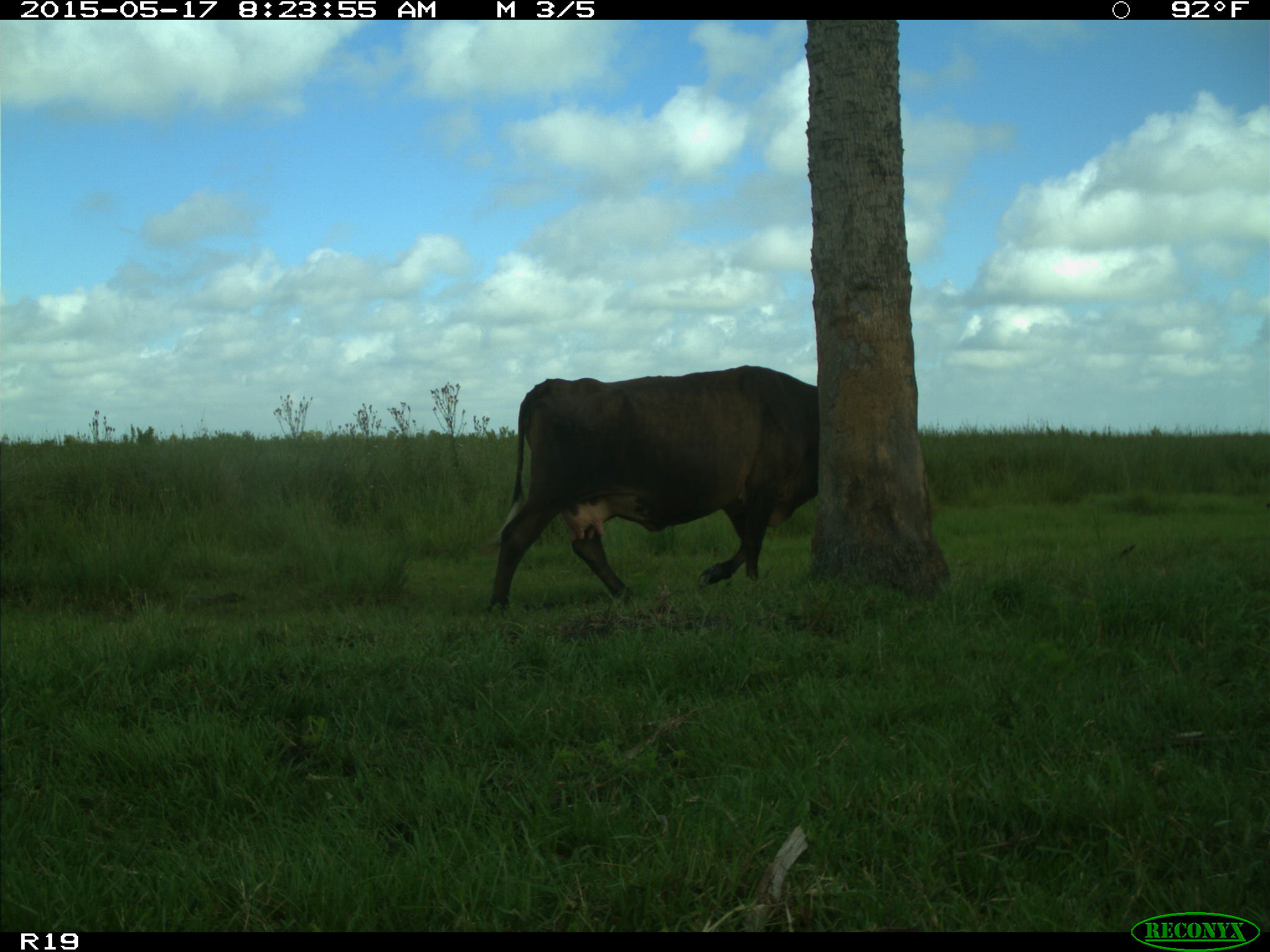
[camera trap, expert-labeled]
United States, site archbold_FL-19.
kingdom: Animalia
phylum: Chordata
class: Mammalia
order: Artiodactyla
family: Bovidae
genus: Bos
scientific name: Bos taurus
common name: domestic cow